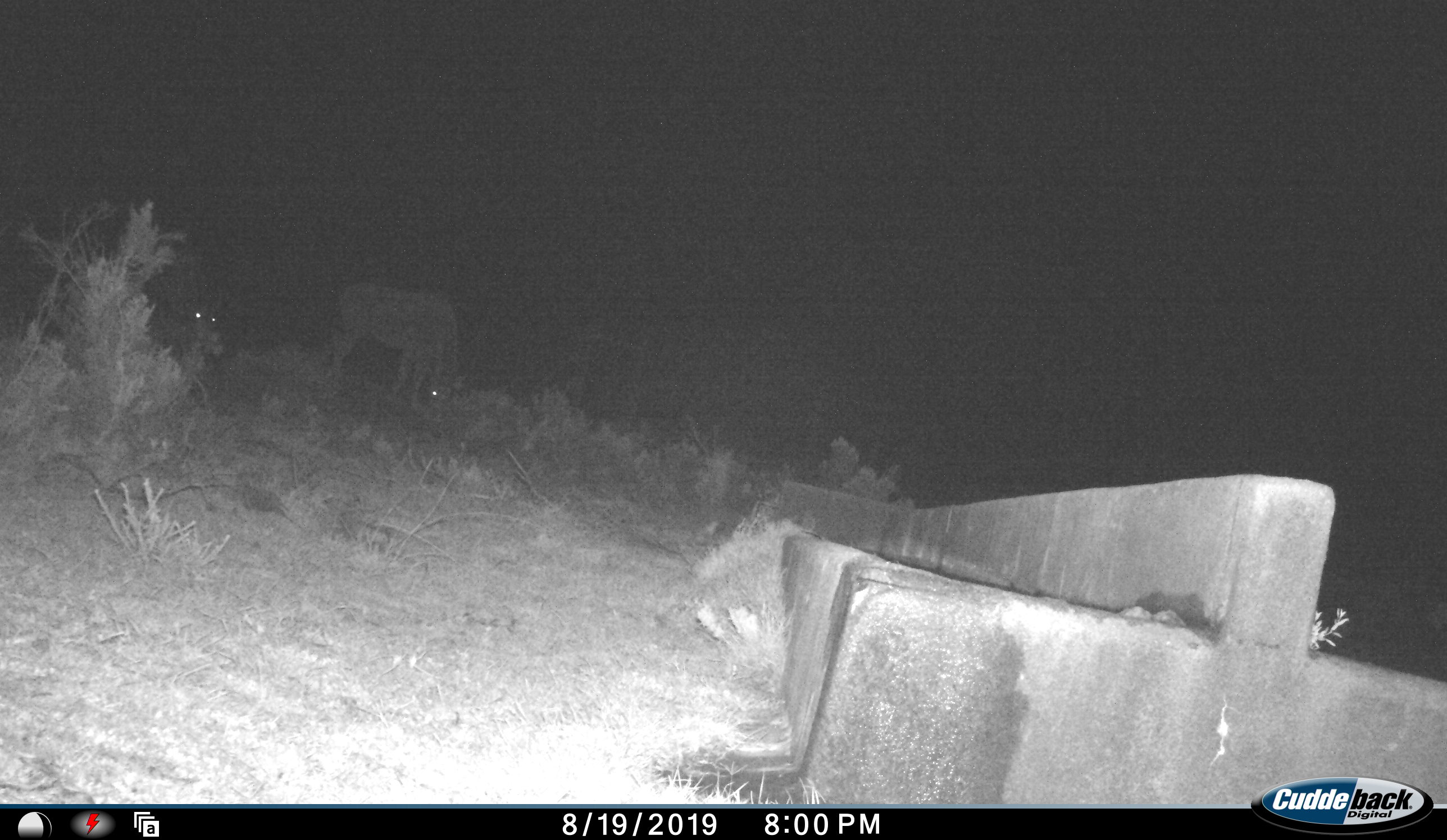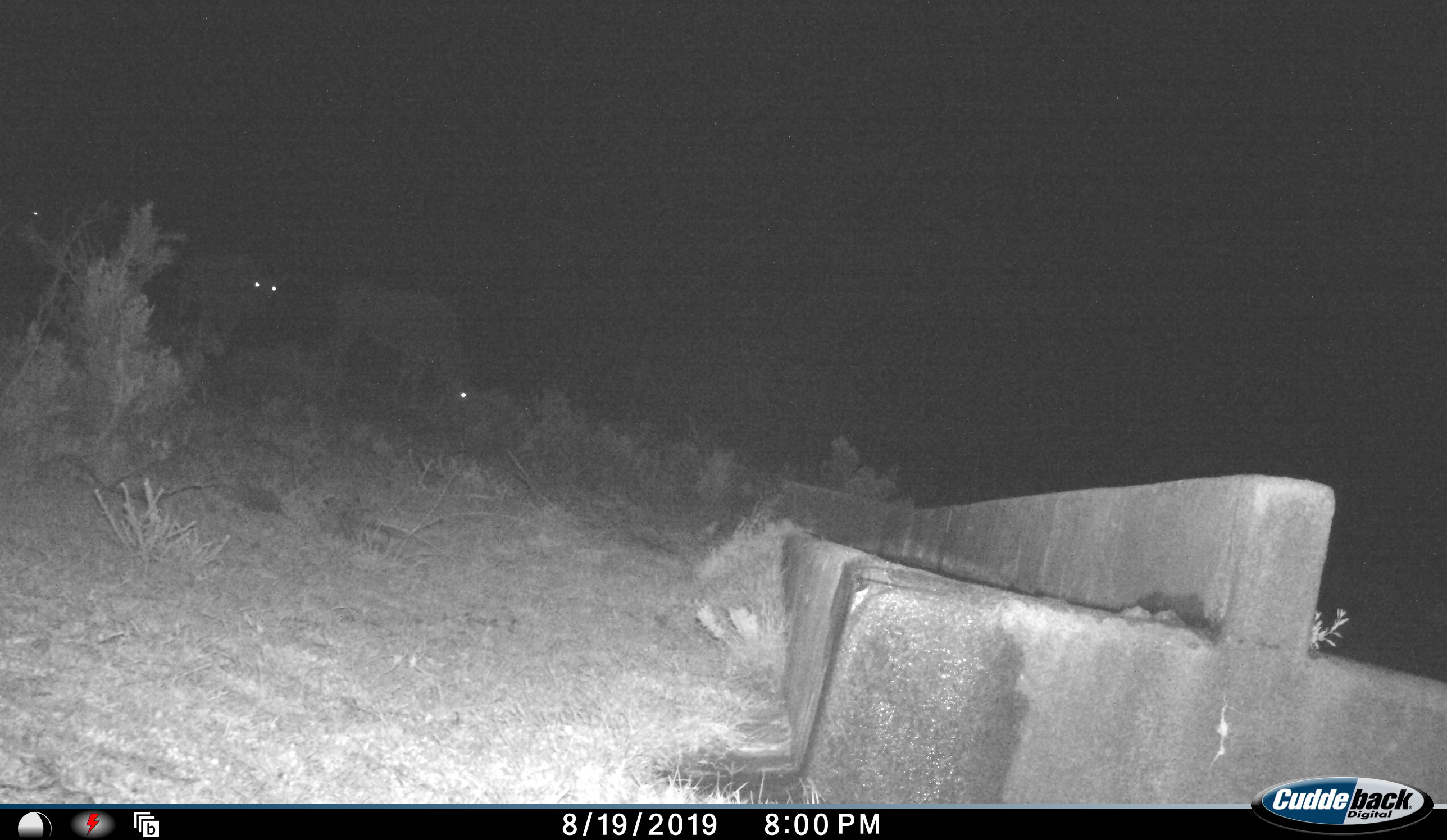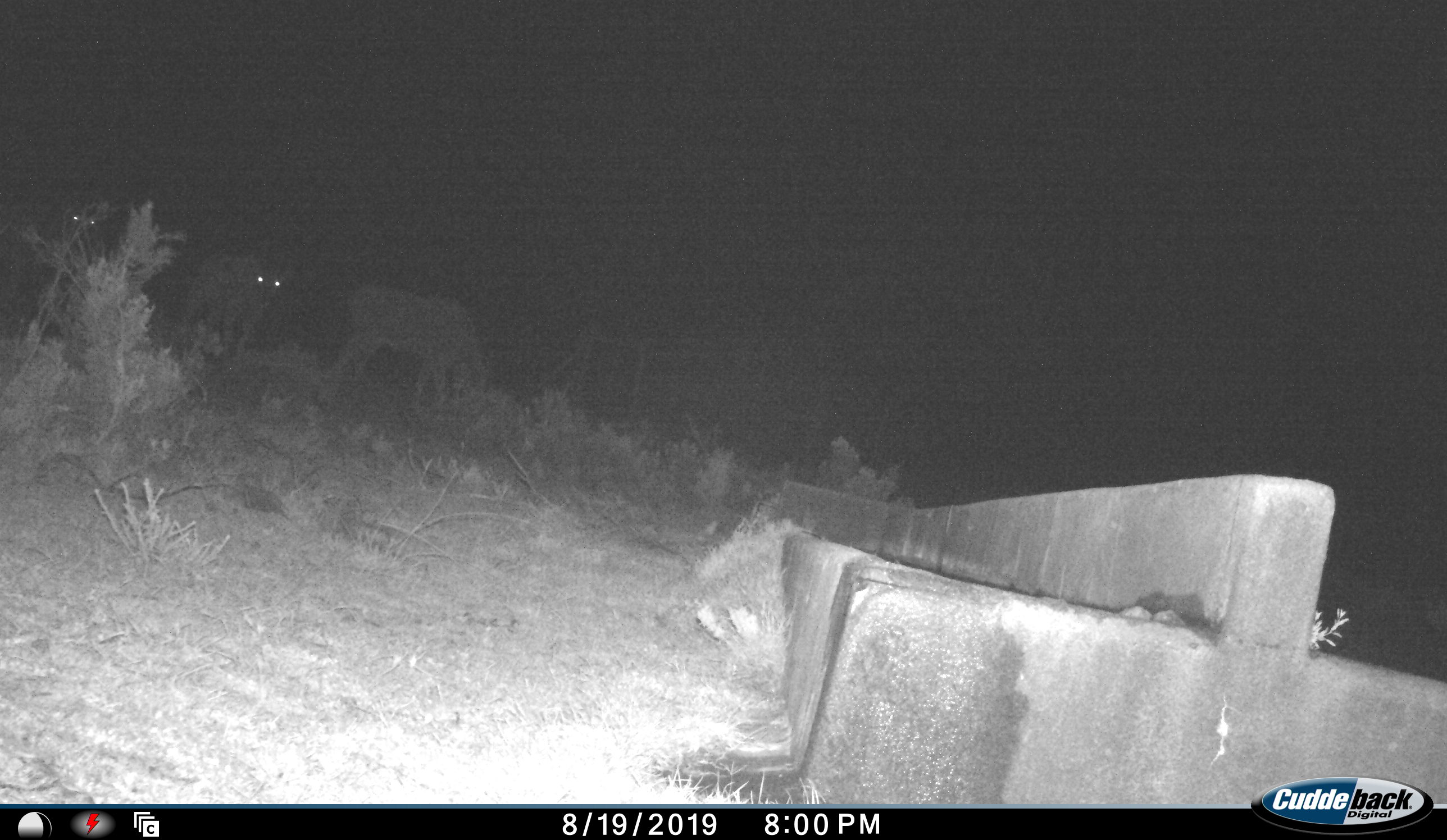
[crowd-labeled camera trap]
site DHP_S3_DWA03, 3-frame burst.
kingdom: Animalia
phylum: Chordata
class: Mammalia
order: Artiodactyla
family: Bovidae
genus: Tragelaphus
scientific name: Tragelaphus oryx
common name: eland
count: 3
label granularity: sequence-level